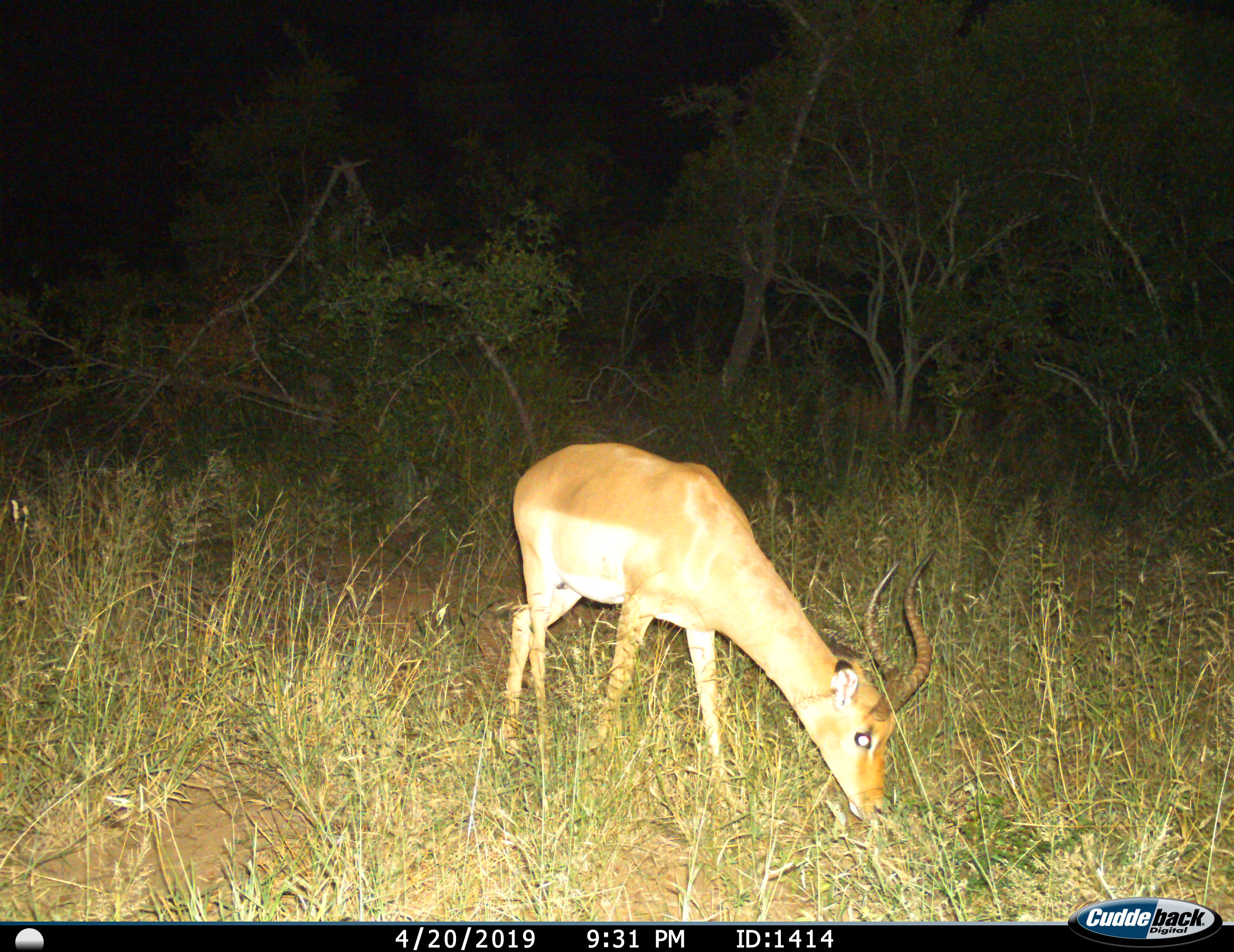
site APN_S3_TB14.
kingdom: Animalia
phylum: Chordata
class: Mammalia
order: Artiodactyla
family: Bovidae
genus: Aepyceros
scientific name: Aepyceros melampus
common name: impala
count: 1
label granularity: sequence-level